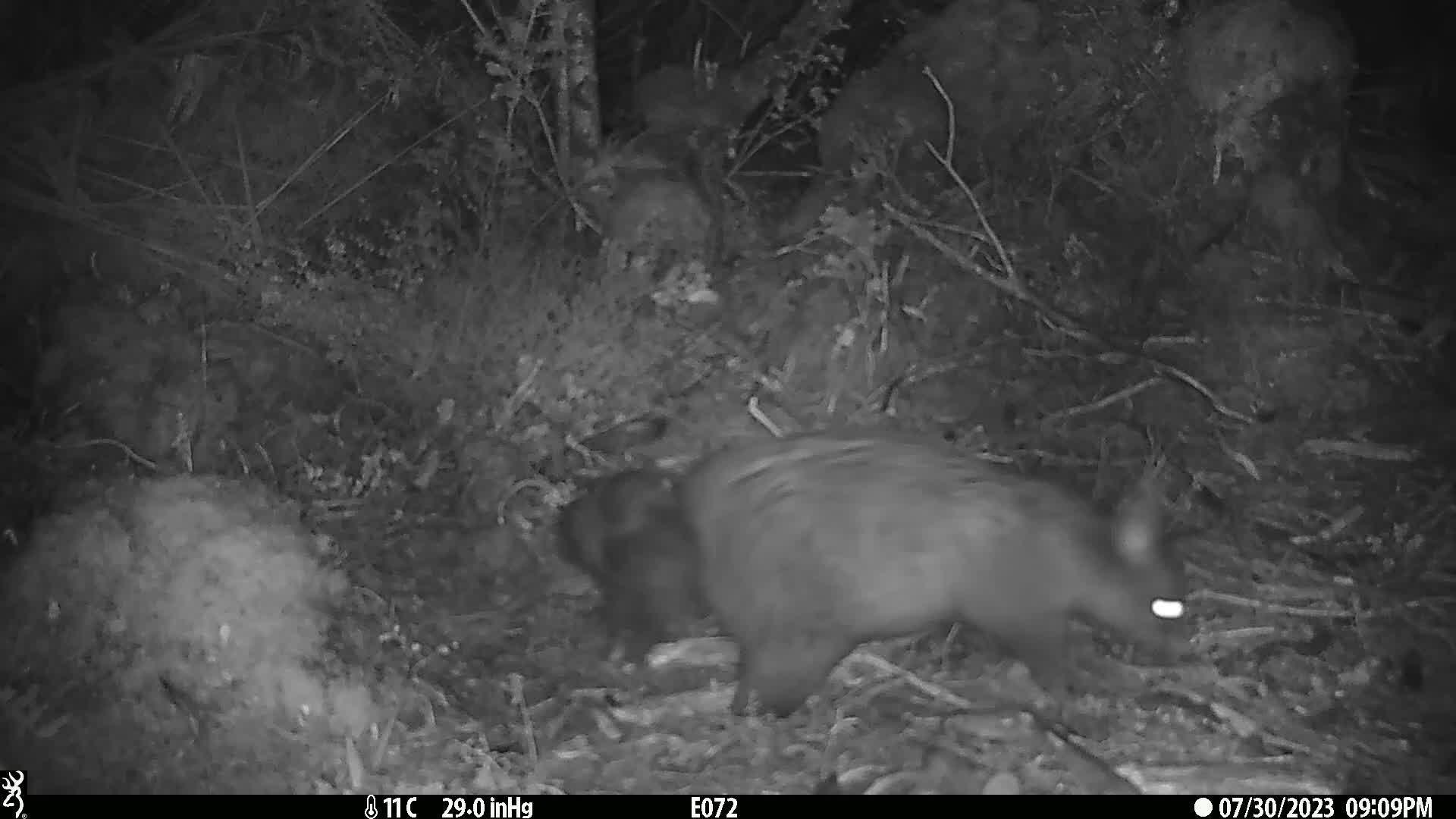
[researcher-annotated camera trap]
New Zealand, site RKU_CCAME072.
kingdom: Animalia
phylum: Chordata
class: Mammalia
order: Diprotodontia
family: Phalangeridae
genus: Trichosurus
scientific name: Trichosurus vulpecula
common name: common brushtail possum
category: possum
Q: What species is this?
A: Possum (common brushtail possum) (Trichosurus vulpecula).